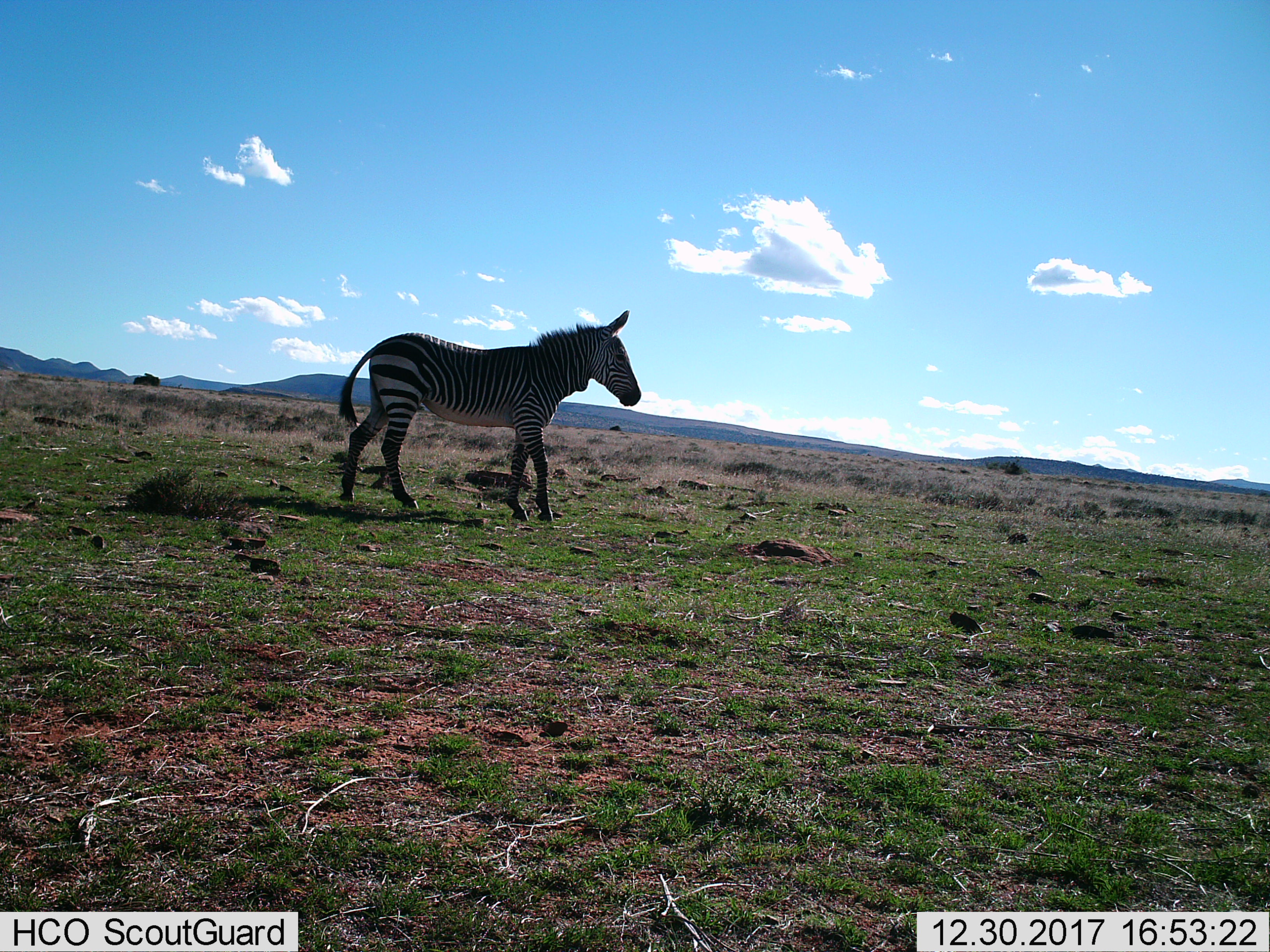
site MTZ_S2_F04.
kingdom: Animalia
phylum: Chordata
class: Mammalia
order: Perissodactyla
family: Equidae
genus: Equus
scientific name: Equus zebra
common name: mountain zebra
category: zebramountain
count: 1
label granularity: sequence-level